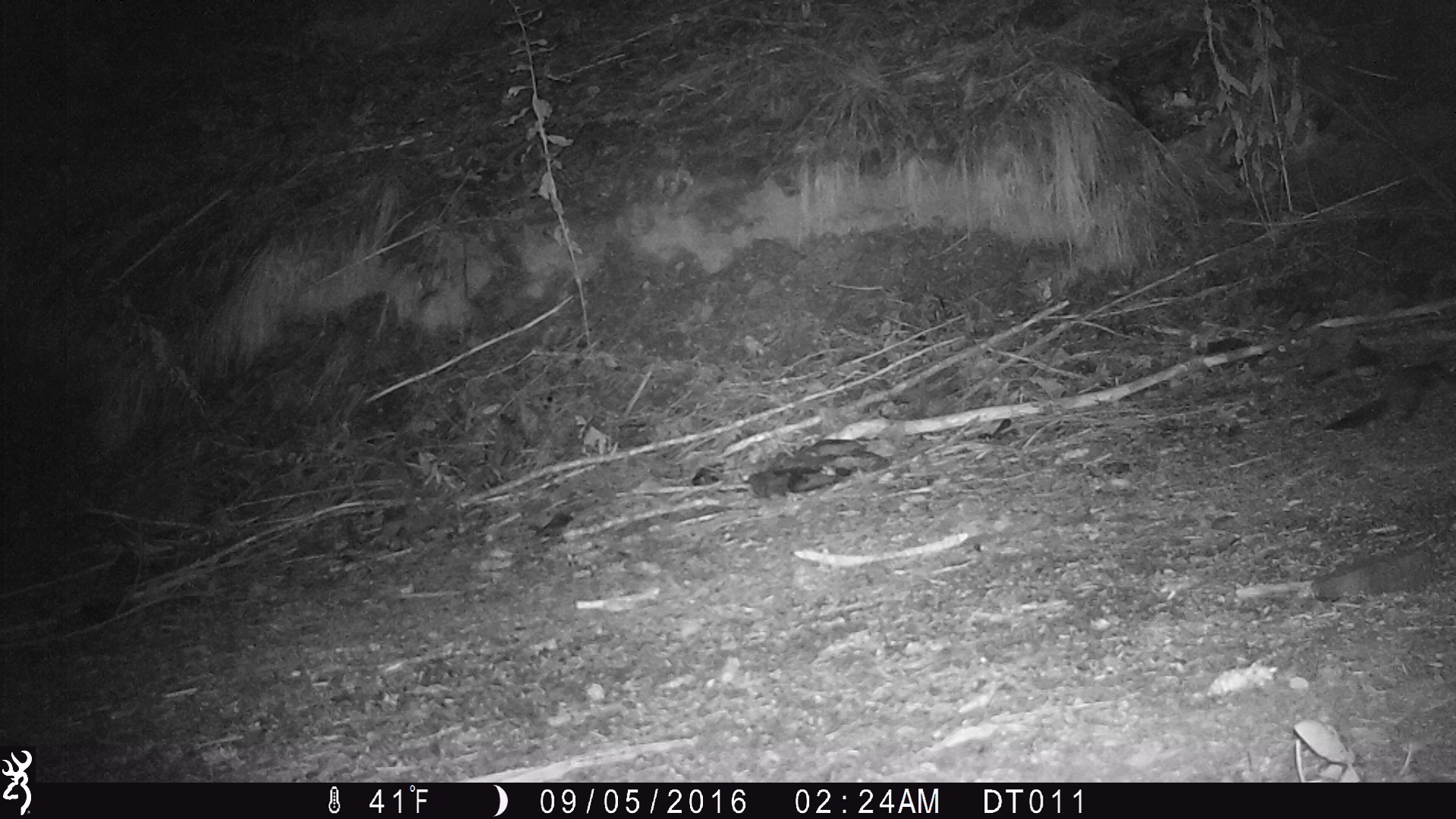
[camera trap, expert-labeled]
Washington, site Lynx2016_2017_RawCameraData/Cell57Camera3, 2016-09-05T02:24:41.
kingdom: Animalia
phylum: Chordata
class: Mammalia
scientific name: Mammalia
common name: small mammal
Small mammal (Mammalia). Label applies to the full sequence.